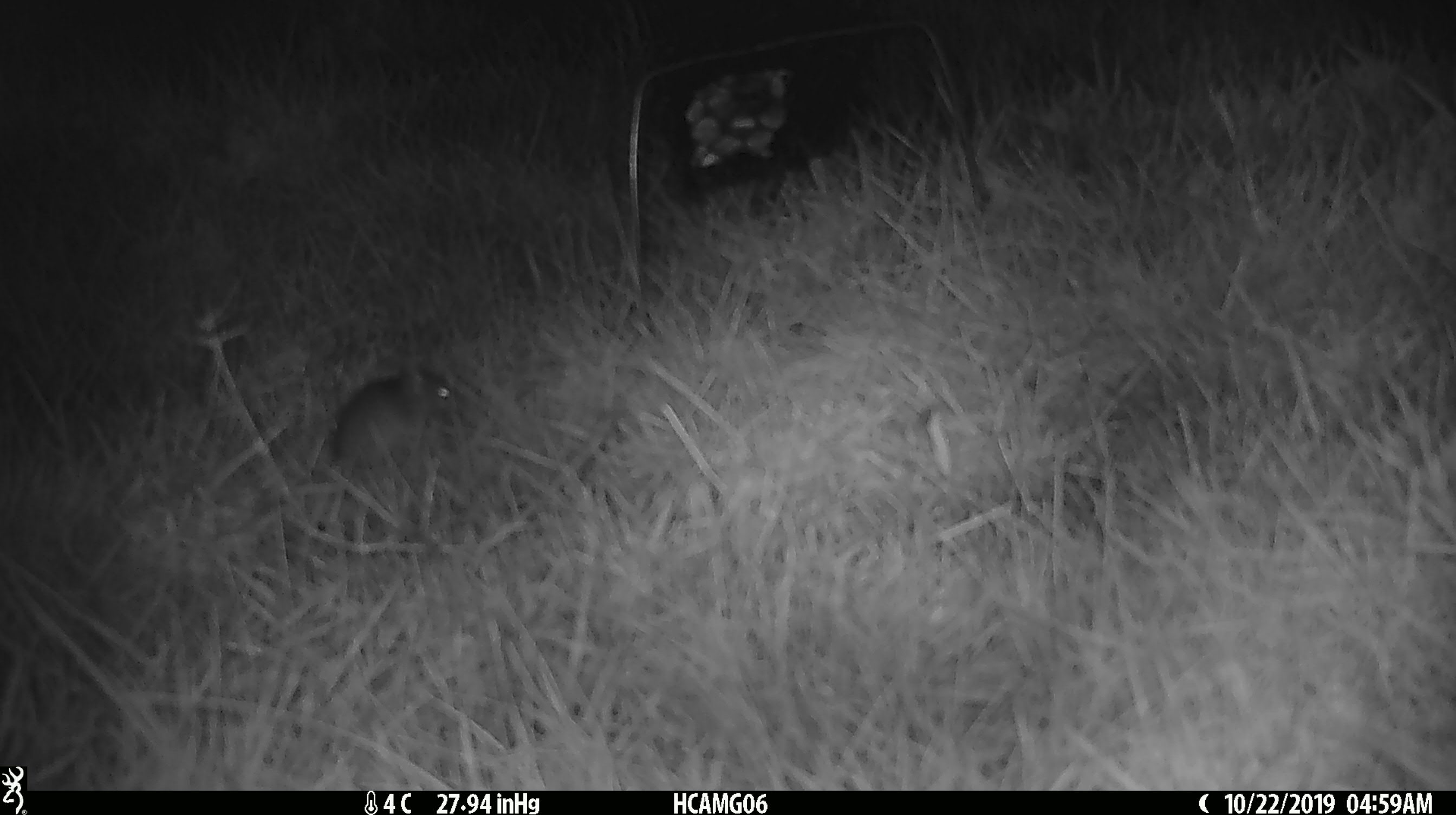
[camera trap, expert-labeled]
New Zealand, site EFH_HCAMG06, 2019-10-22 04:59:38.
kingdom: Animalia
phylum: Chordata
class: Mammalia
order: Rodentia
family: Muridae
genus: Mus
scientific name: Mus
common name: mouse